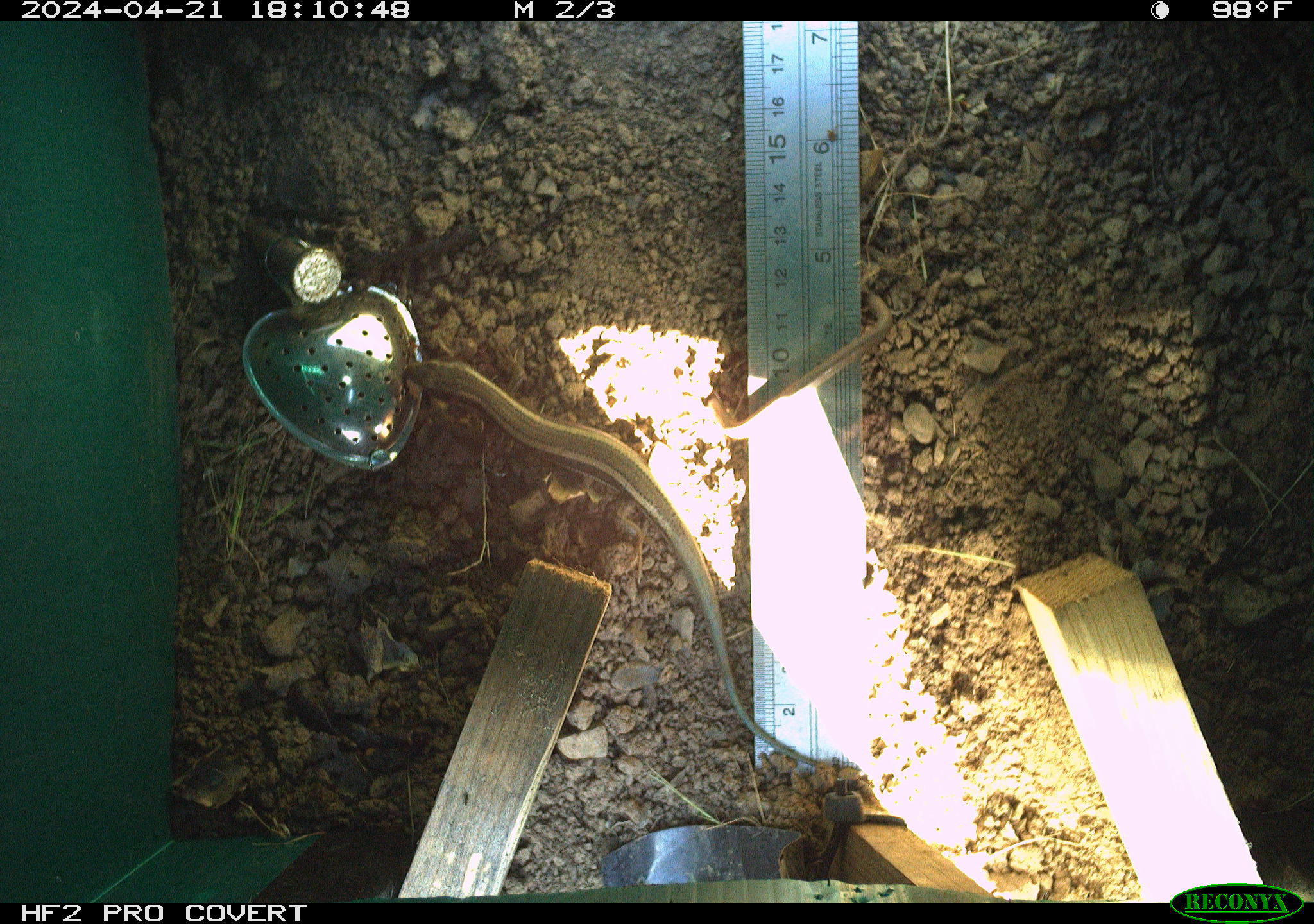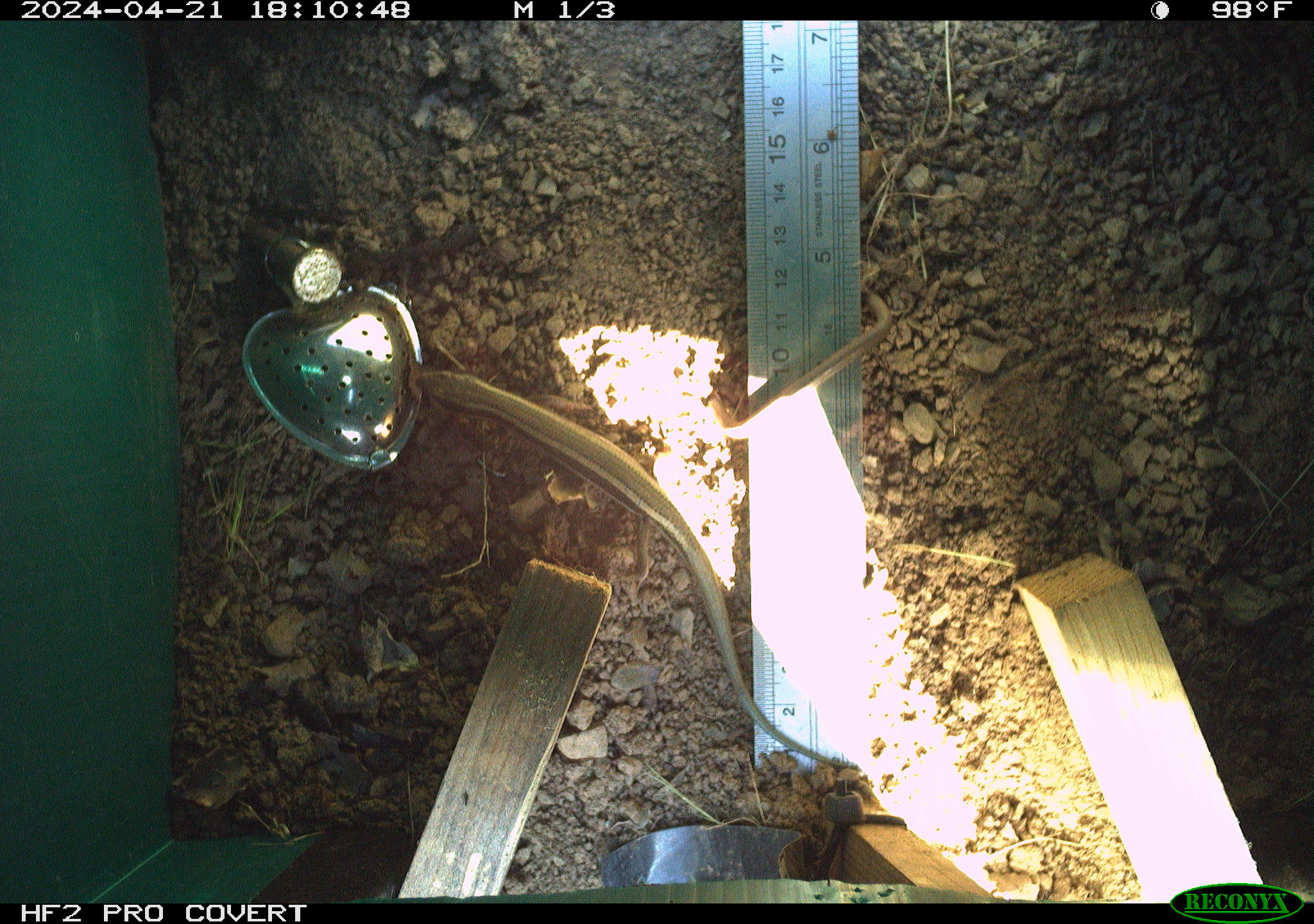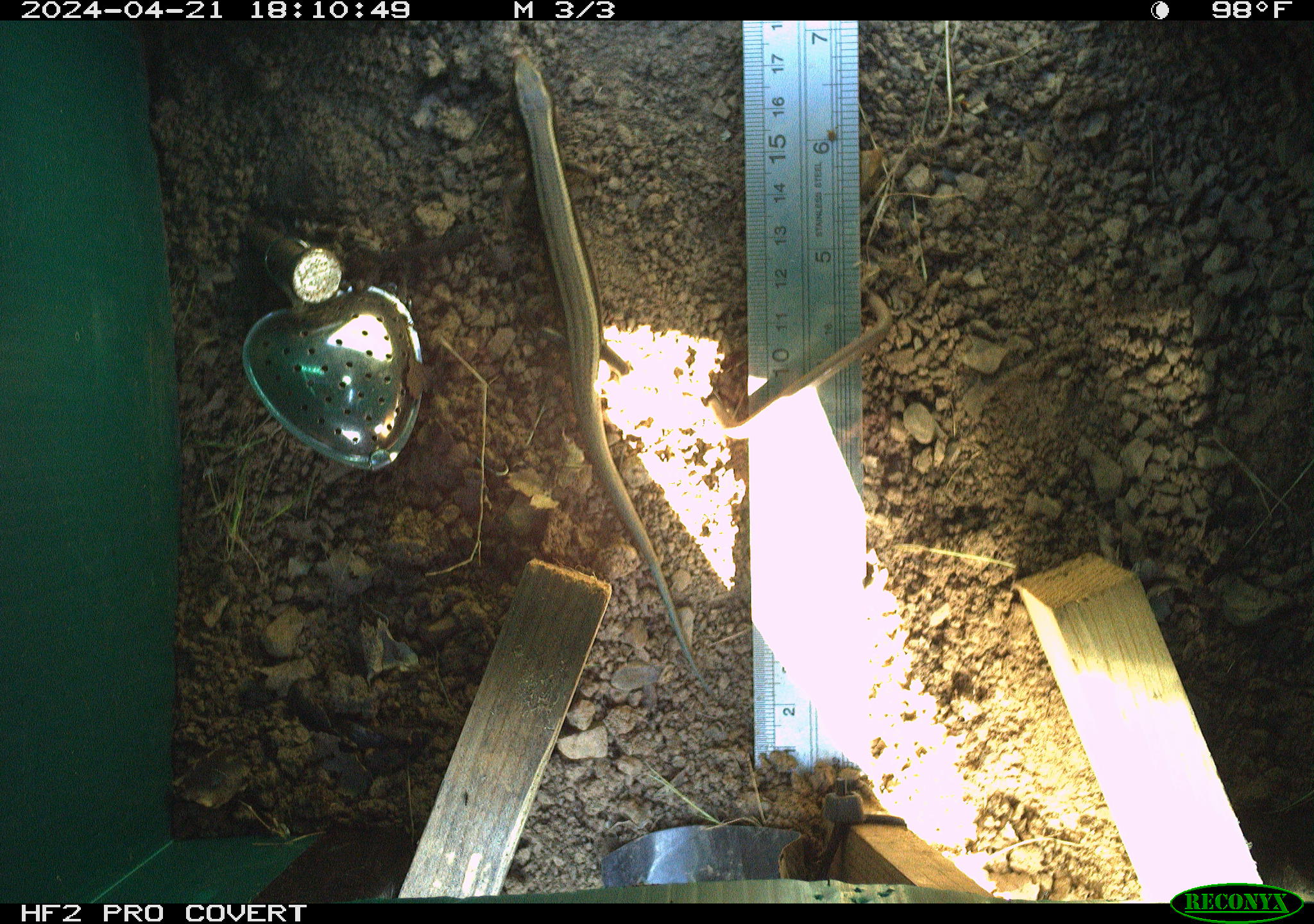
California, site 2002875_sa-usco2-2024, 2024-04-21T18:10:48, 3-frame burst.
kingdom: Animalia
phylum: Chordata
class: Reptilia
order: Squamata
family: Phrynosomatidae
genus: Sceloporus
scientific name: Sceloporus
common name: spiny lizards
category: sceloporus species